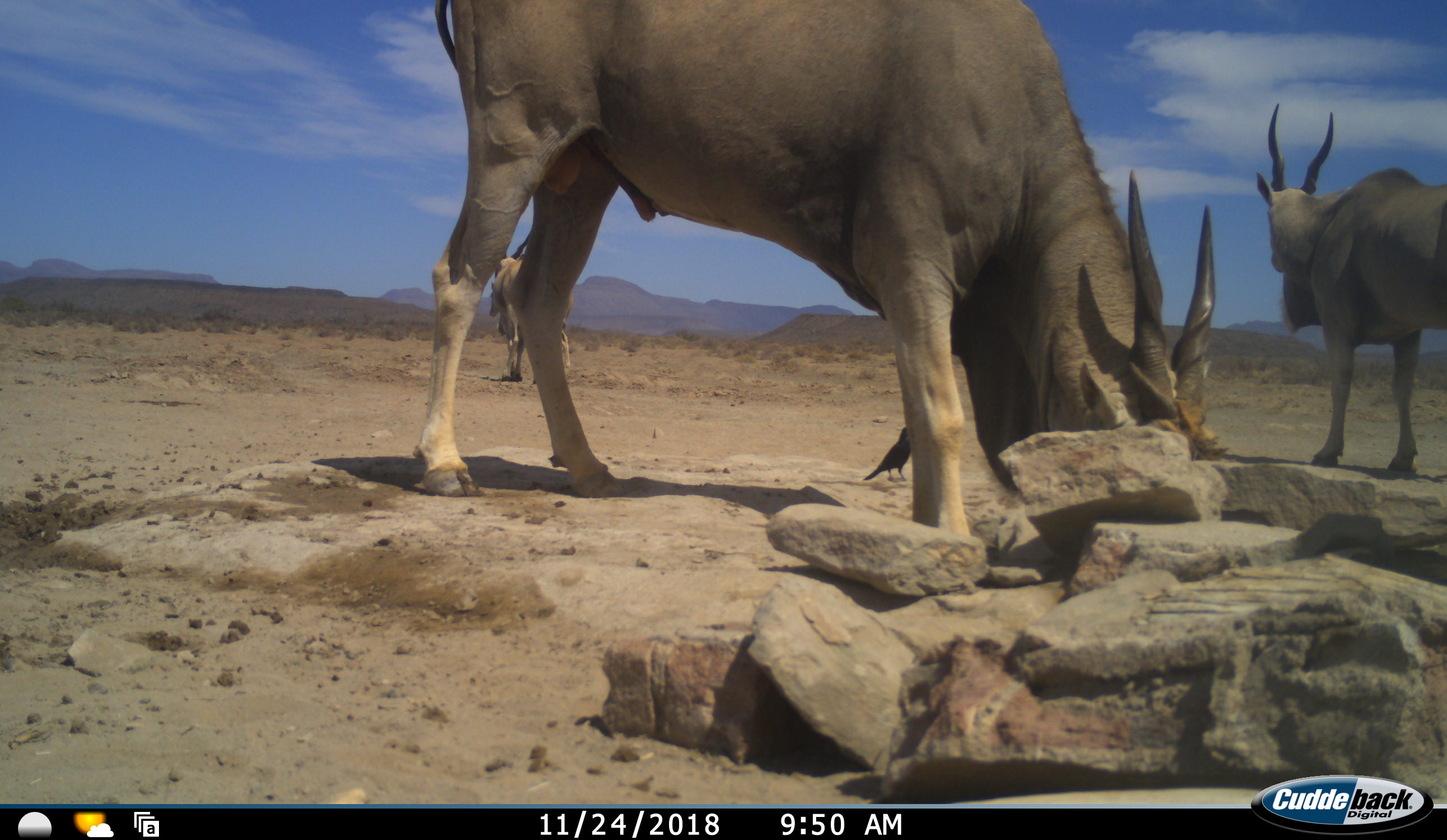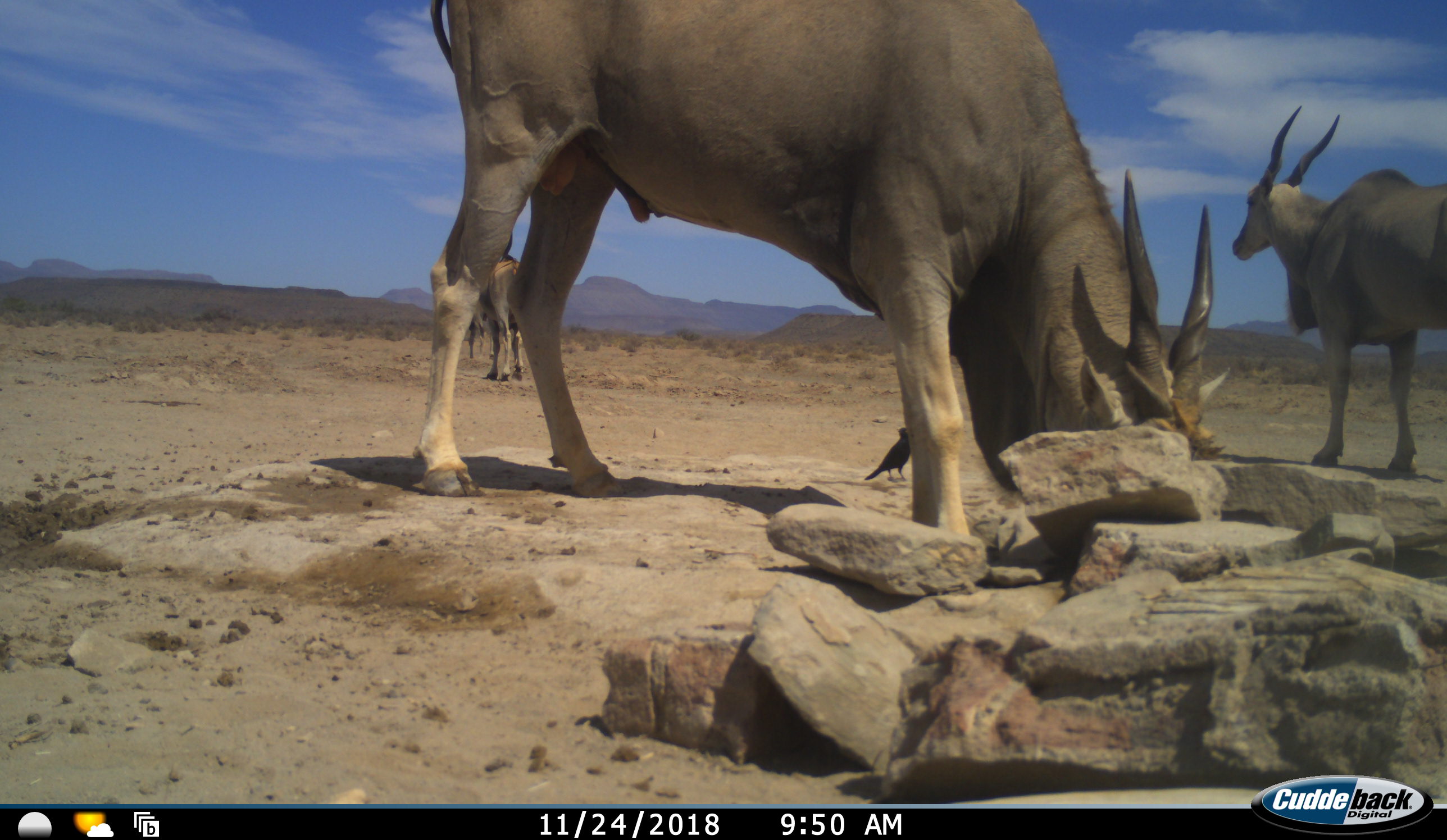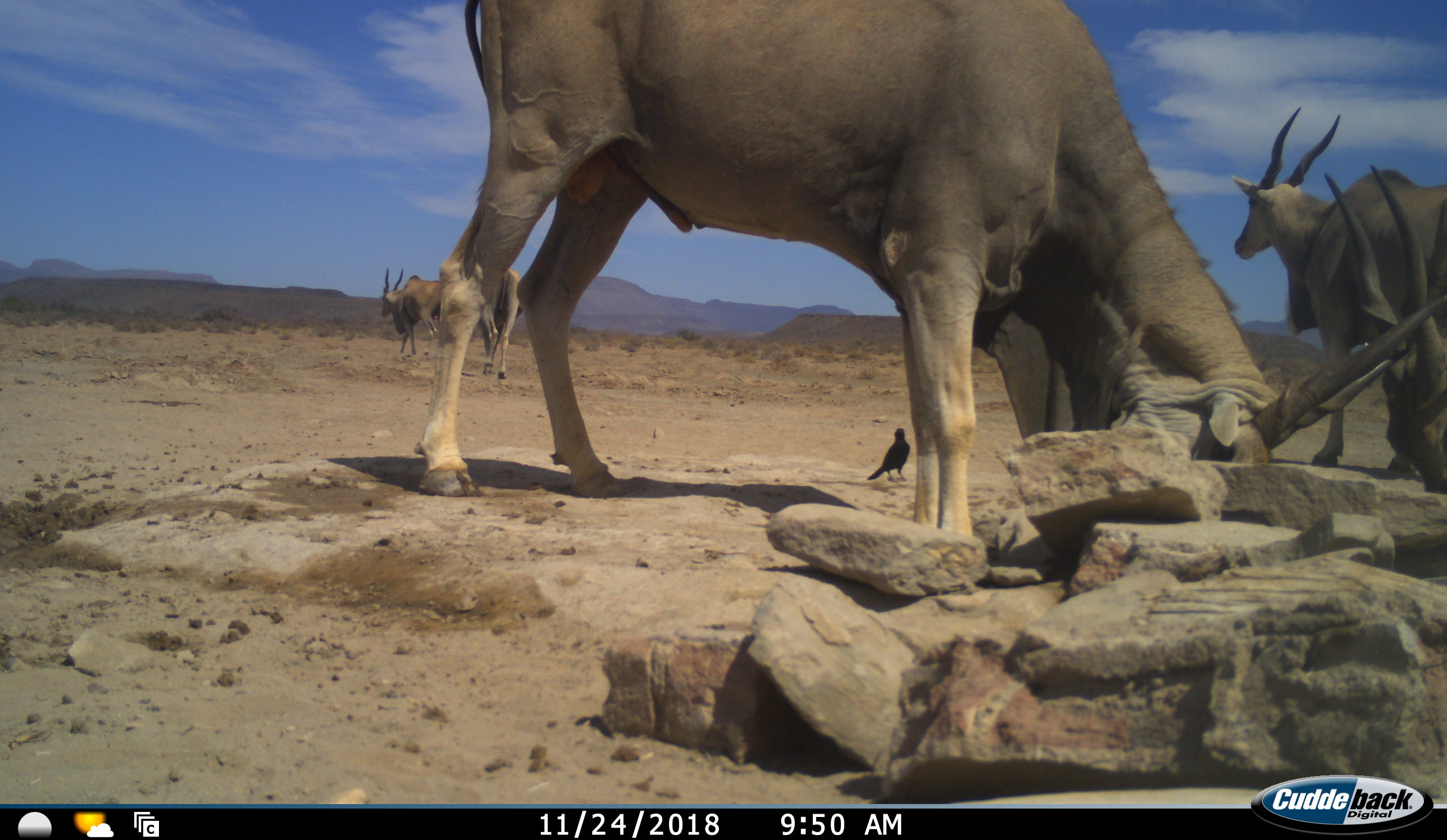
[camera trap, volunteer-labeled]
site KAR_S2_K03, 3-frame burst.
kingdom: Animalia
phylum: Chordata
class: Mammalia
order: Artiodactyla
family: Bovidae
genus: Tragelaphus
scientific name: Tragelaphus oryx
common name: eland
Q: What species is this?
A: Eland (Tragelaphus oryx).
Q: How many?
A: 5.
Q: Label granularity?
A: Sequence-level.